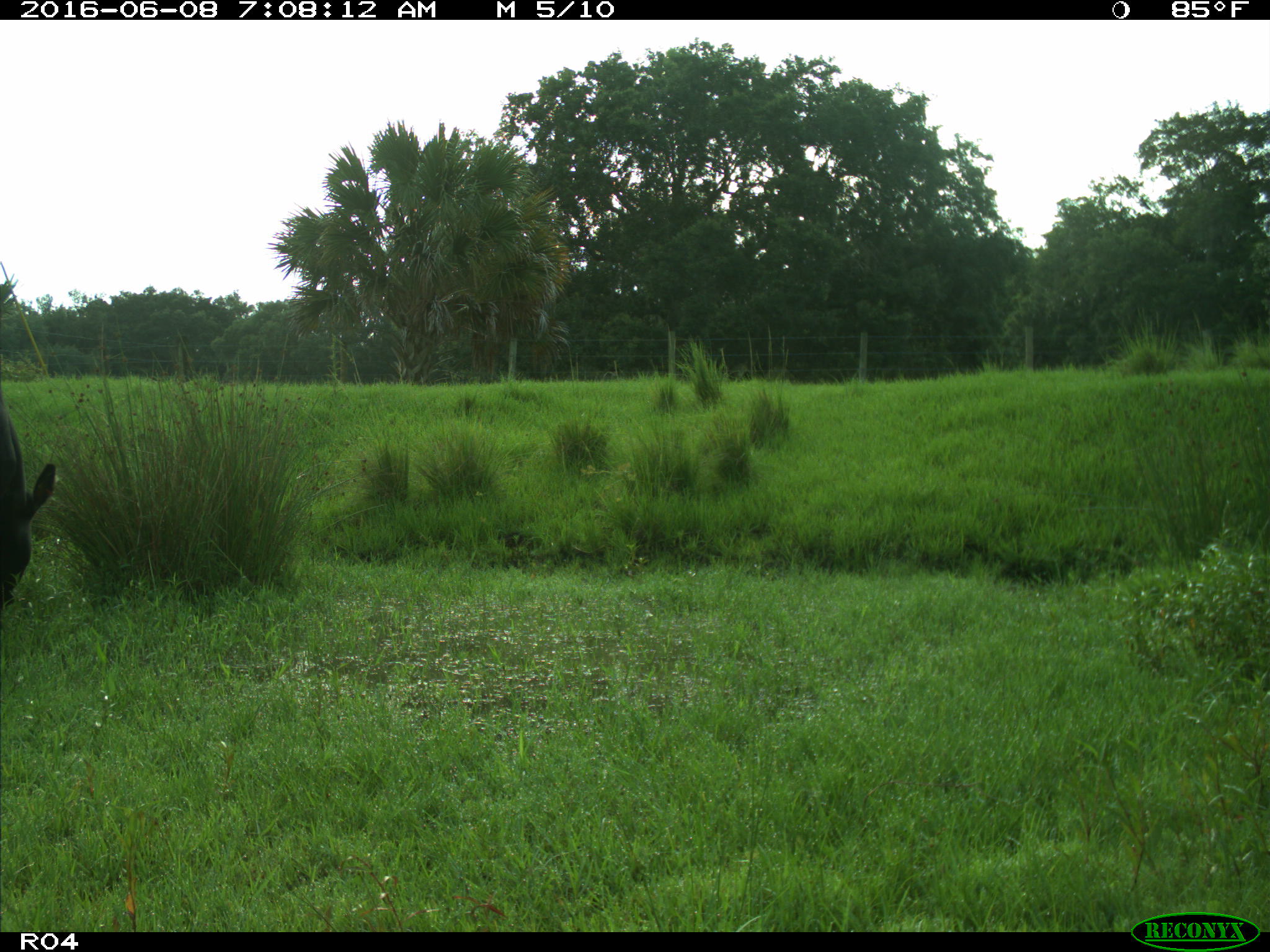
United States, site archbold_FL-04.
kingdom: Animalia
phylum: Chordata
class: Mammalia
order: Artiodactyla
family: Bovidae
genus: Bos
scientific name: Bos taurus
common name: domestic cow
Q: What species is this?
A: Bos taurus (domestic cow).